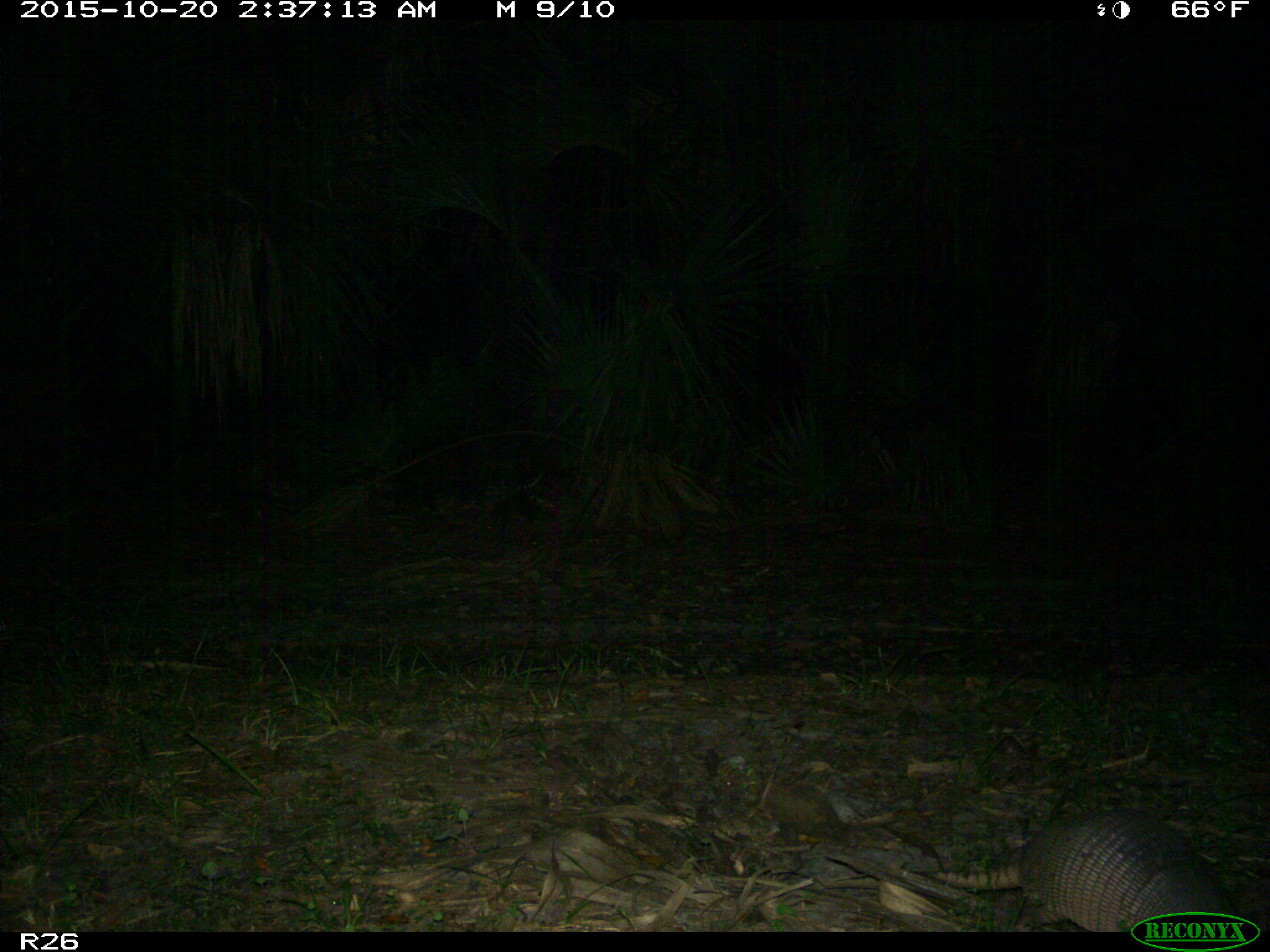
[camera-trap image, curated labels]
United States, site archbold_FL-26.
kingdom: Animalia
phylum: Chordata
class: Mammalia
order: Cingulata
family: Dasypodidae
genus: Dasypus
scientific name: Dasypus novemcinctus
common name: nine-banded armadillo